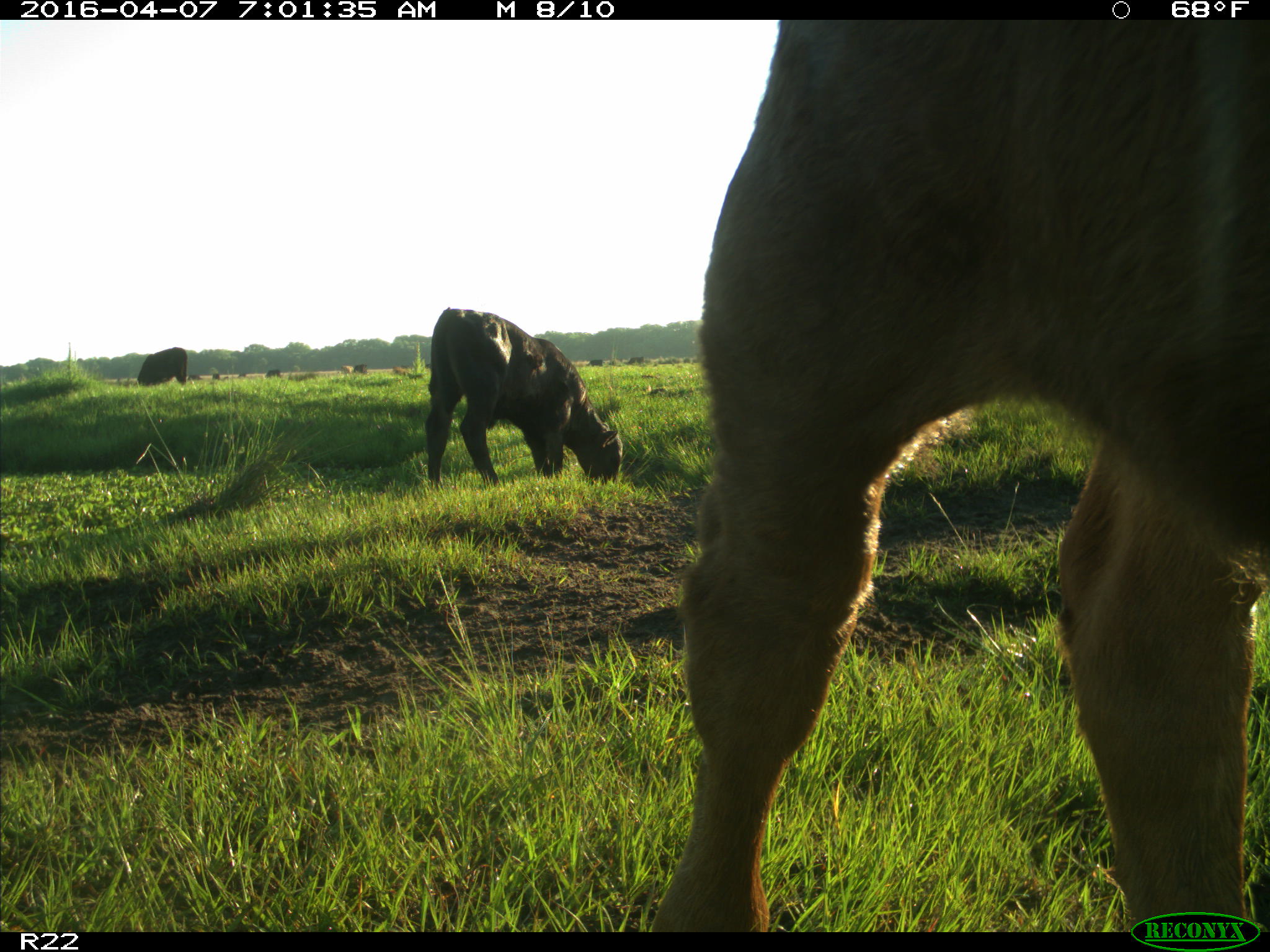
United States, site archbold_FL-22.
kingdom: Animalia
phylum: Chordata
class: Mammalia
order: Artiodactyla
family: Bovidae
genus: Bos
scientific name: Bos taurus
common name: domestic cow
Bos taurus (domestic cow).